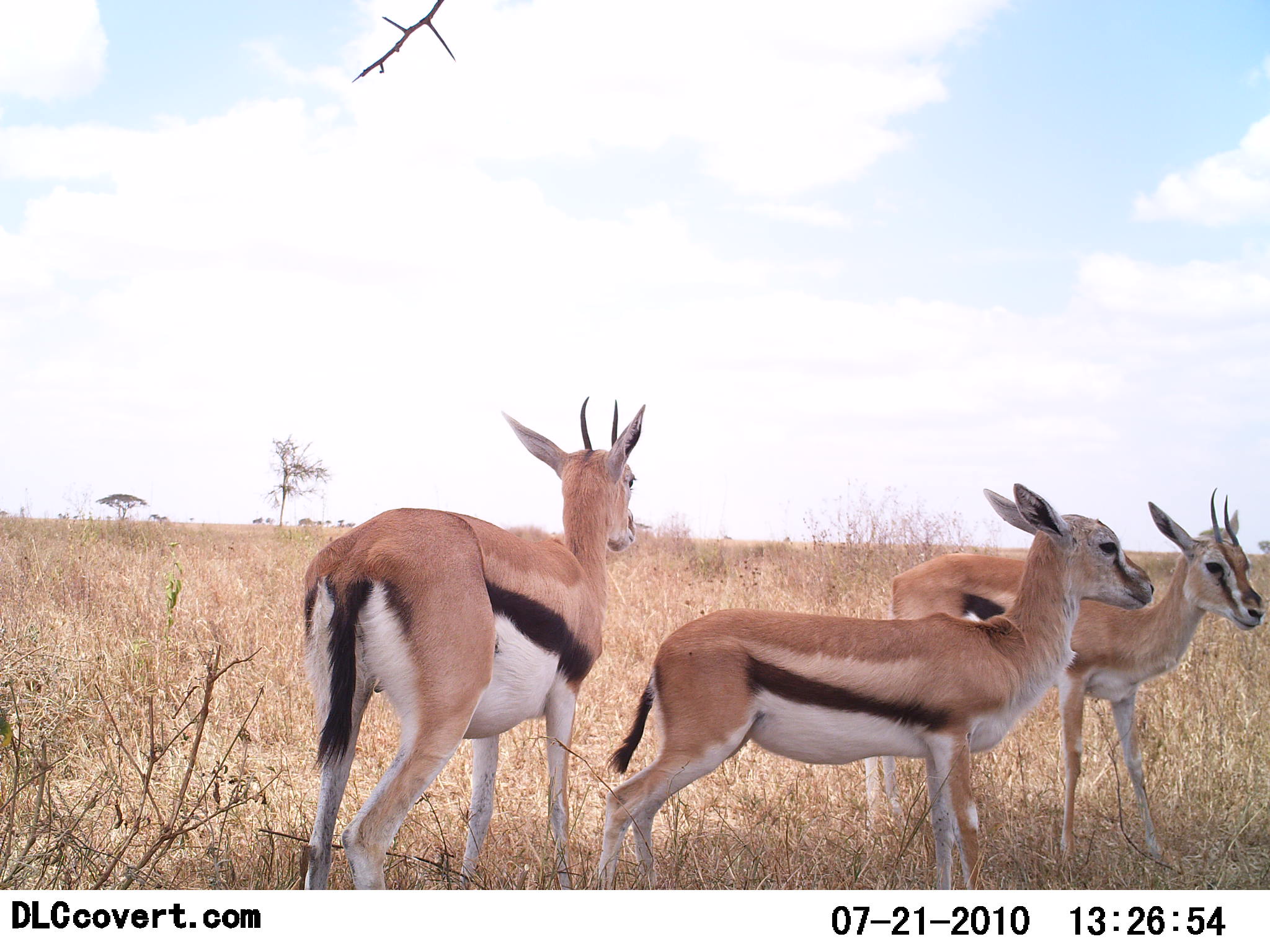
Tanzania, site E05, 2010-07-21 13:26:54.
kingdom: Animalia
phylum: Chordata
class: Mammalia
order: Artiodactyla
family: Bovidae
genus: Eudorcas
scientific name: Eudorcas thomsonii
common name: thomson's gazelle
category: gazellethomsons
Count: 3.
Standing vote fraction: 100%.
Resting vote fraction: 0%.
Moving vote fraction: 0%.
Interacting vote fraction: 0%.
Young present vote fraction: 7%.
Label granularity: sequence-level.